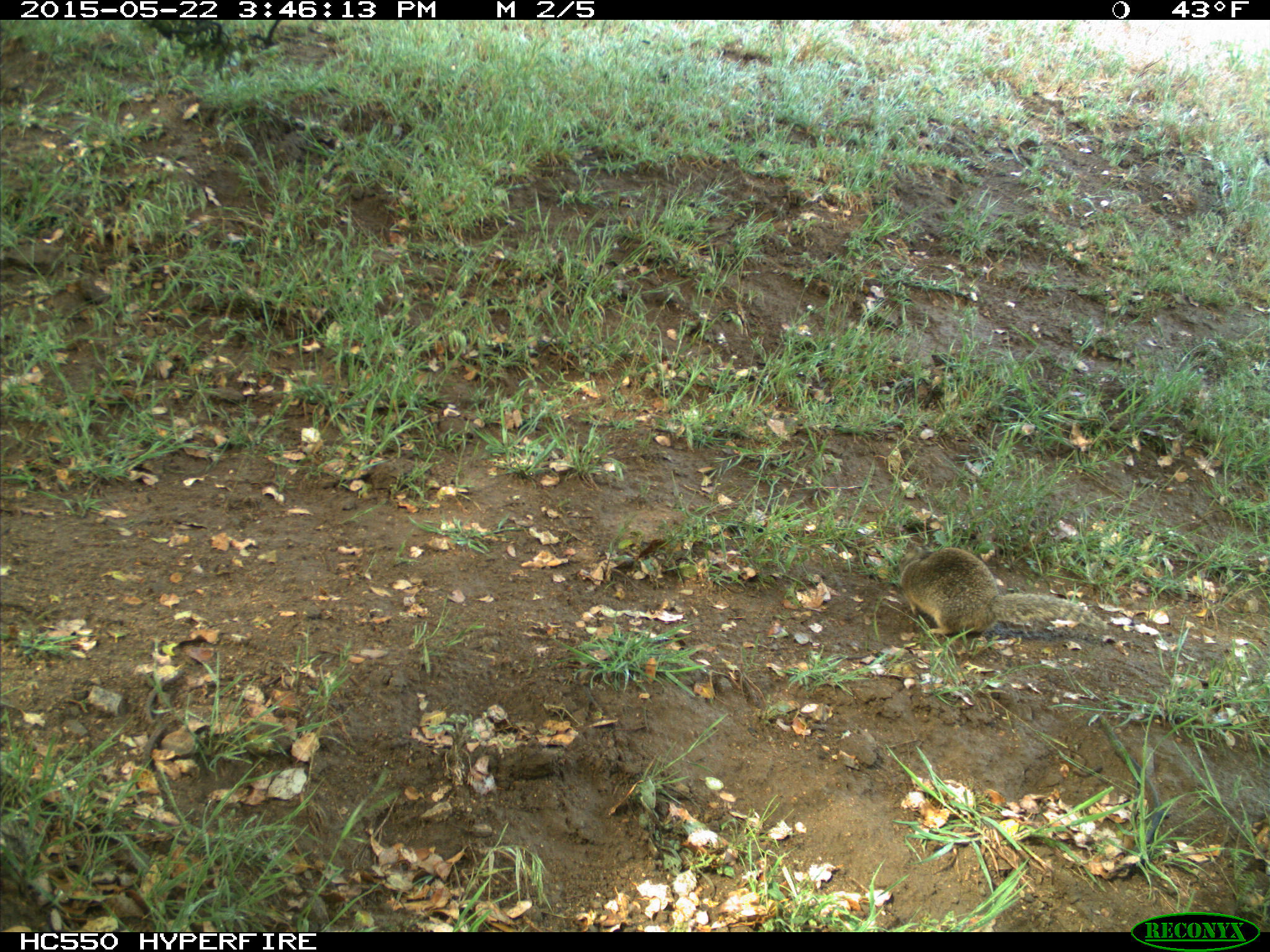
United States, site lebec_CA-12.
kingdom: Animalia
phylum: Chordata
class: Mammalia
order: Rodentia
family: Sciuridae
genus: Otospermophilus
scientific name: Otospermophilus beecheyi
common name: california ground squirrel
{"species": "Otospermophilus beecheyi (california ground squirrel)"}